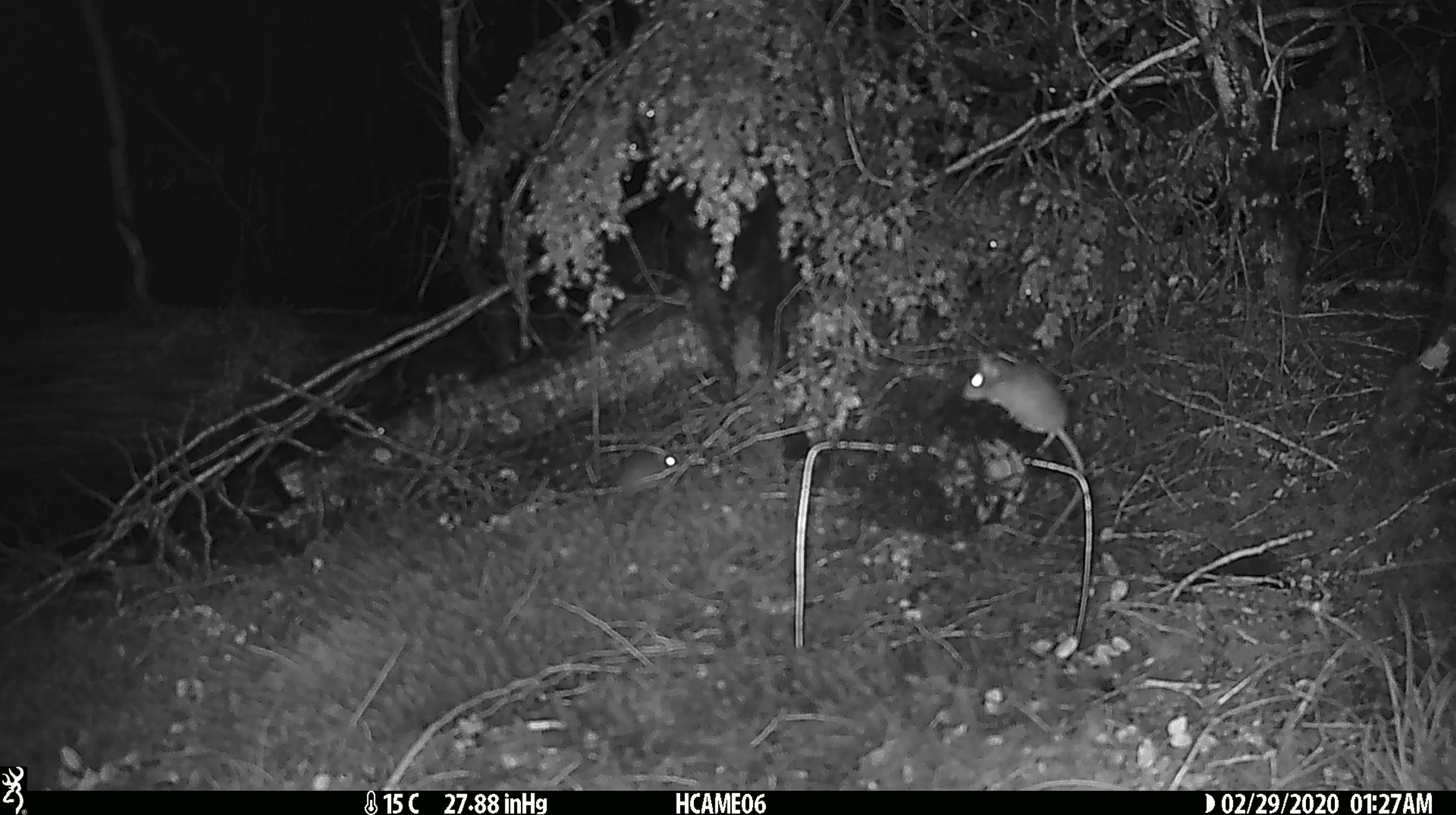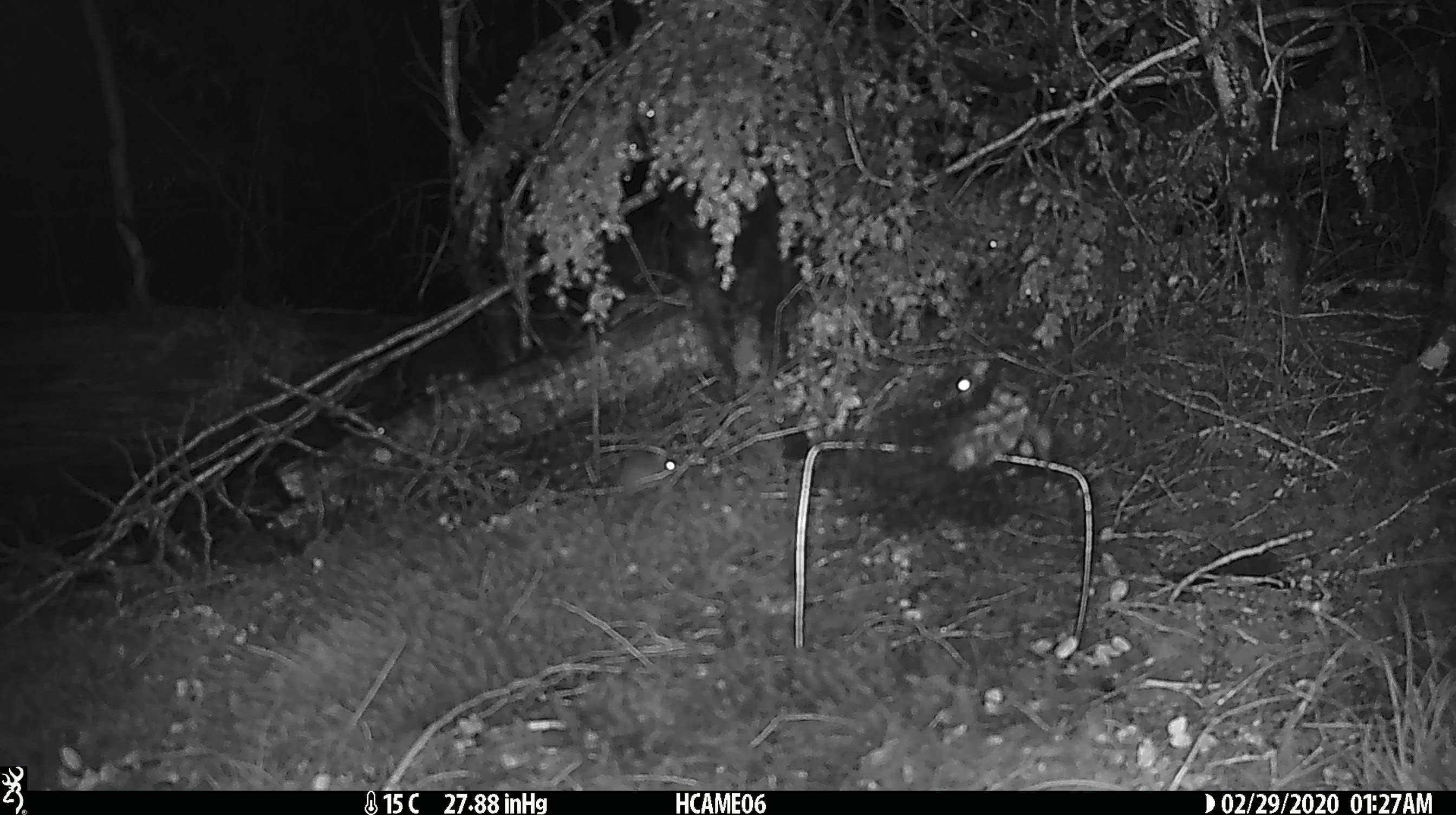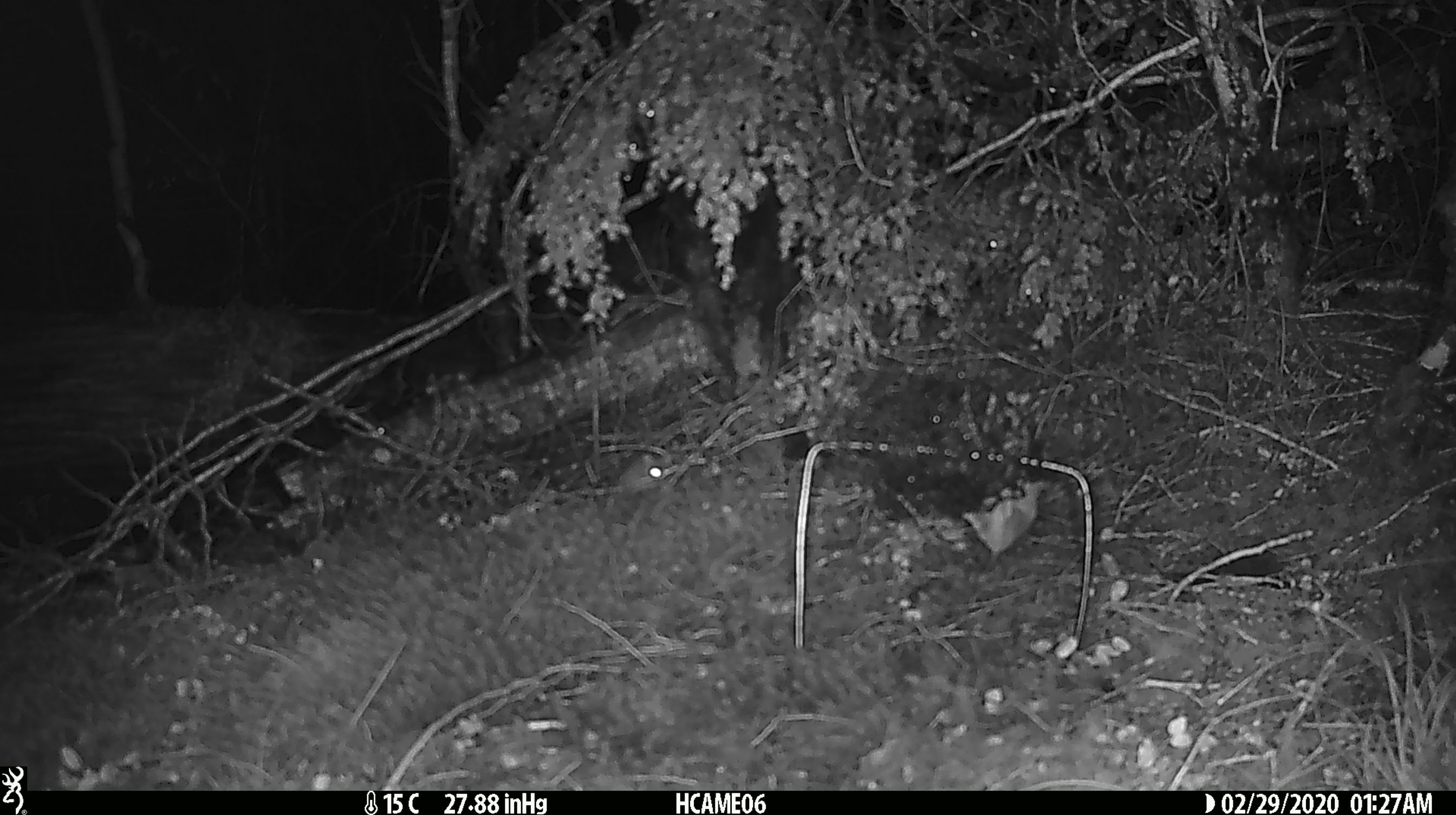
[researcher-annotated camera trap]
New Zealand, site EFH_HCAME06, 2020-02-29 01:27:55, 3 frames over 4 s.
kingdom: Animalia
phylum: Chordata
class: Mammalia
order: Rodentia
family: Muridae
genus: Mus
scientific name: Mus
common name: mouse